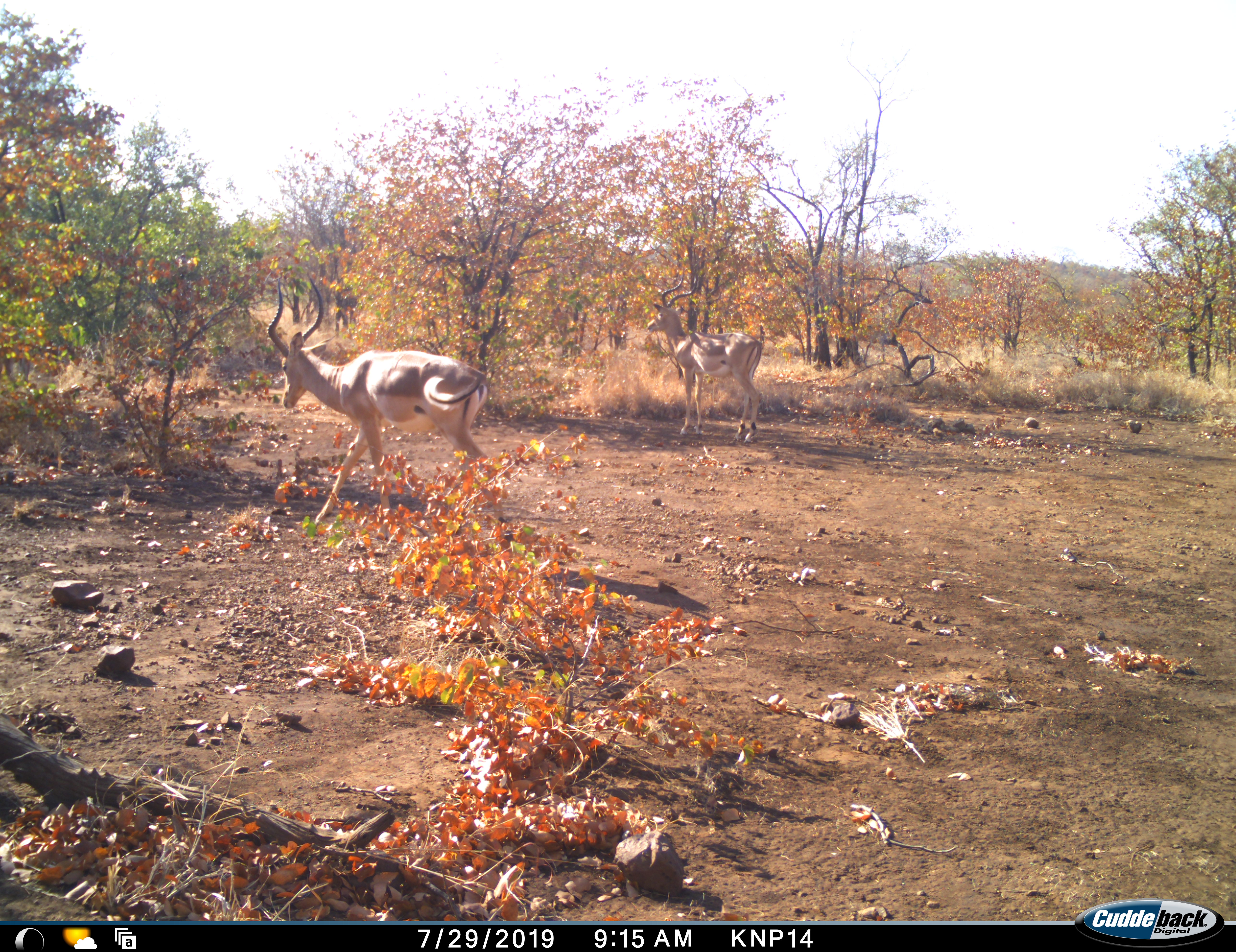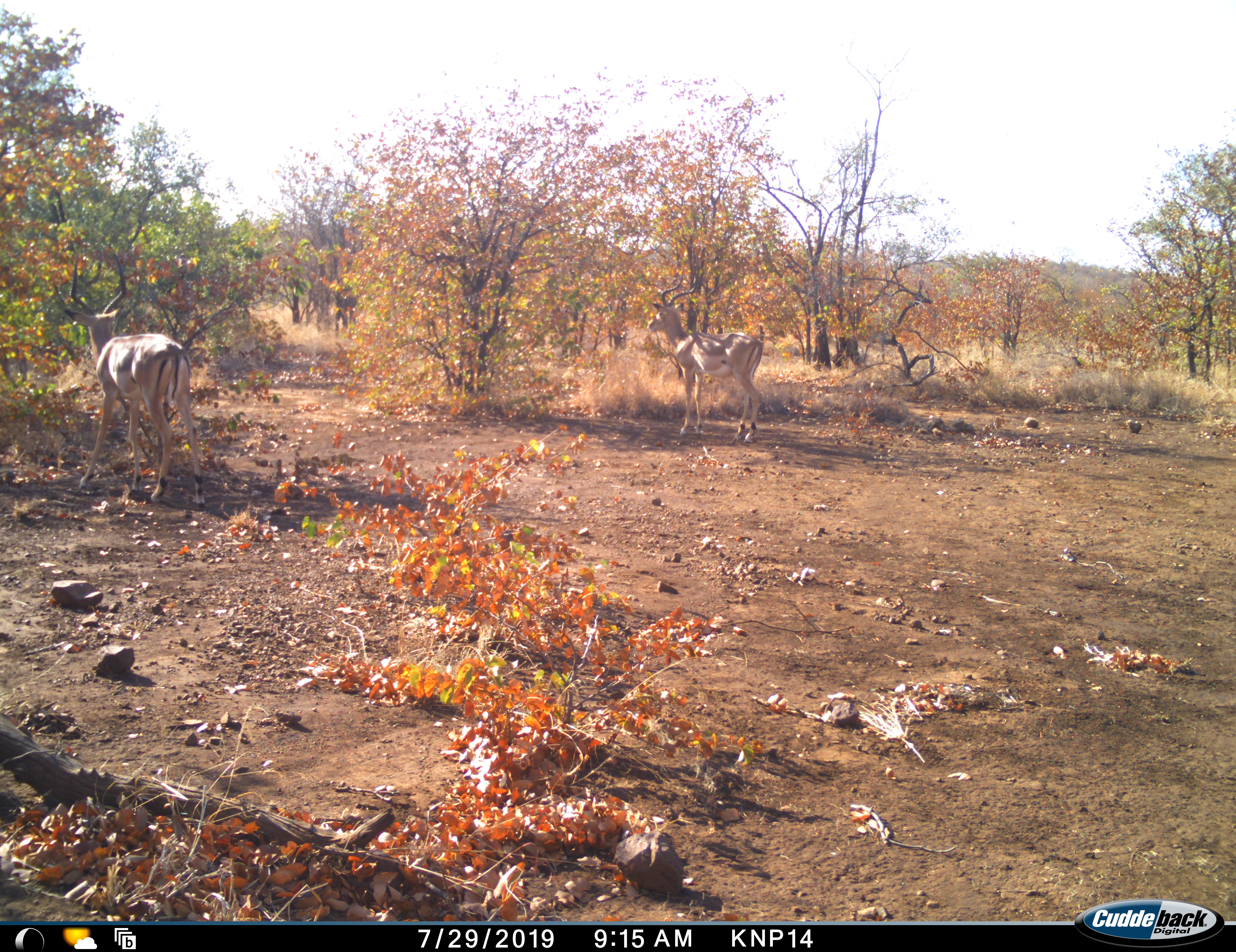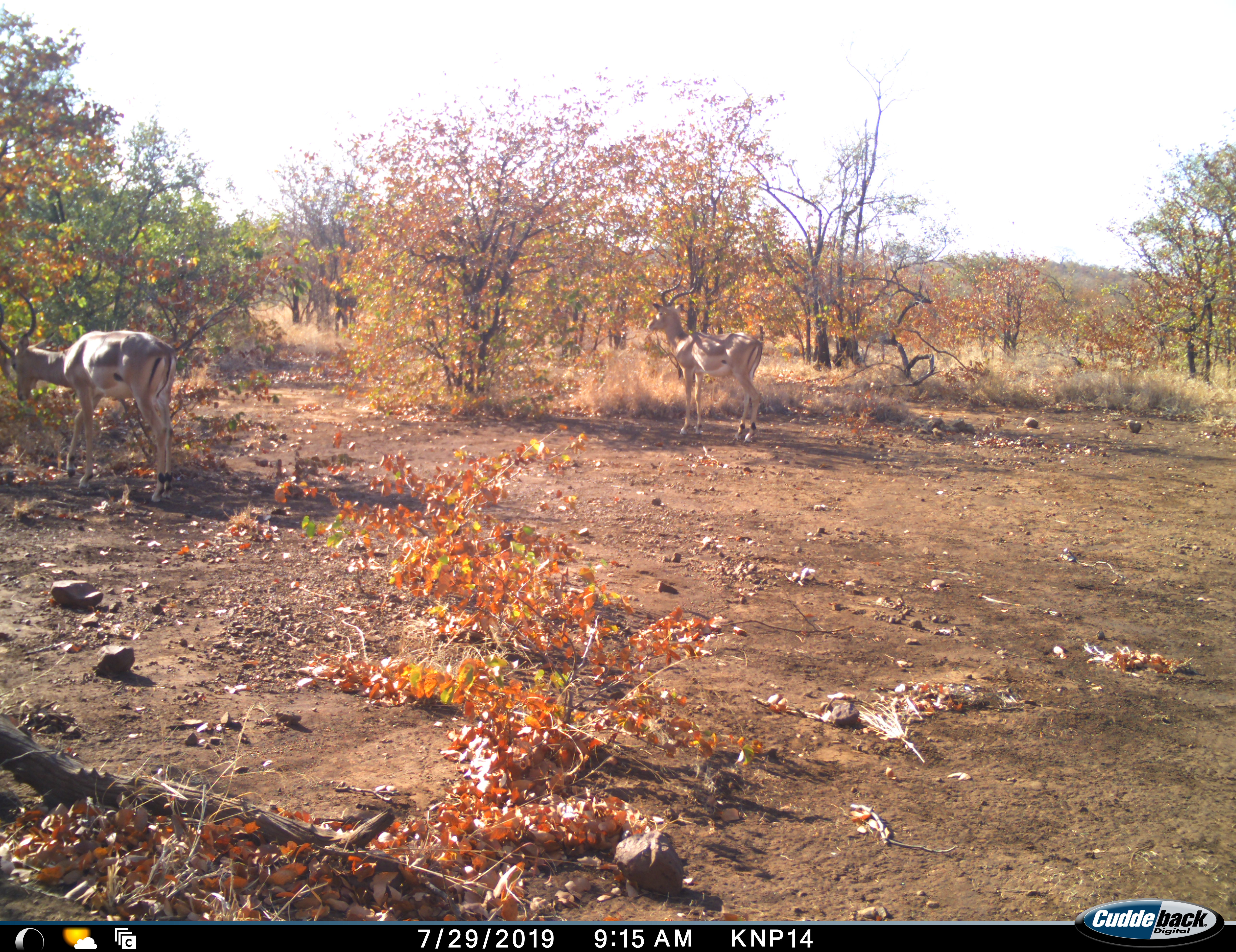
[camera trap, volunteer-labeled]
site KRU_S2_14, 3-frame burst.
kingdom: Animalia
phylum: Chordata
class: Mammalia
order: Artiodactyla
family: Bovidae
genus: Aepyceros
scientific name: Aepyceros melampus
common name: impala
Impala (Aepyceros melampus), count 2. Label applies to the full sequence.